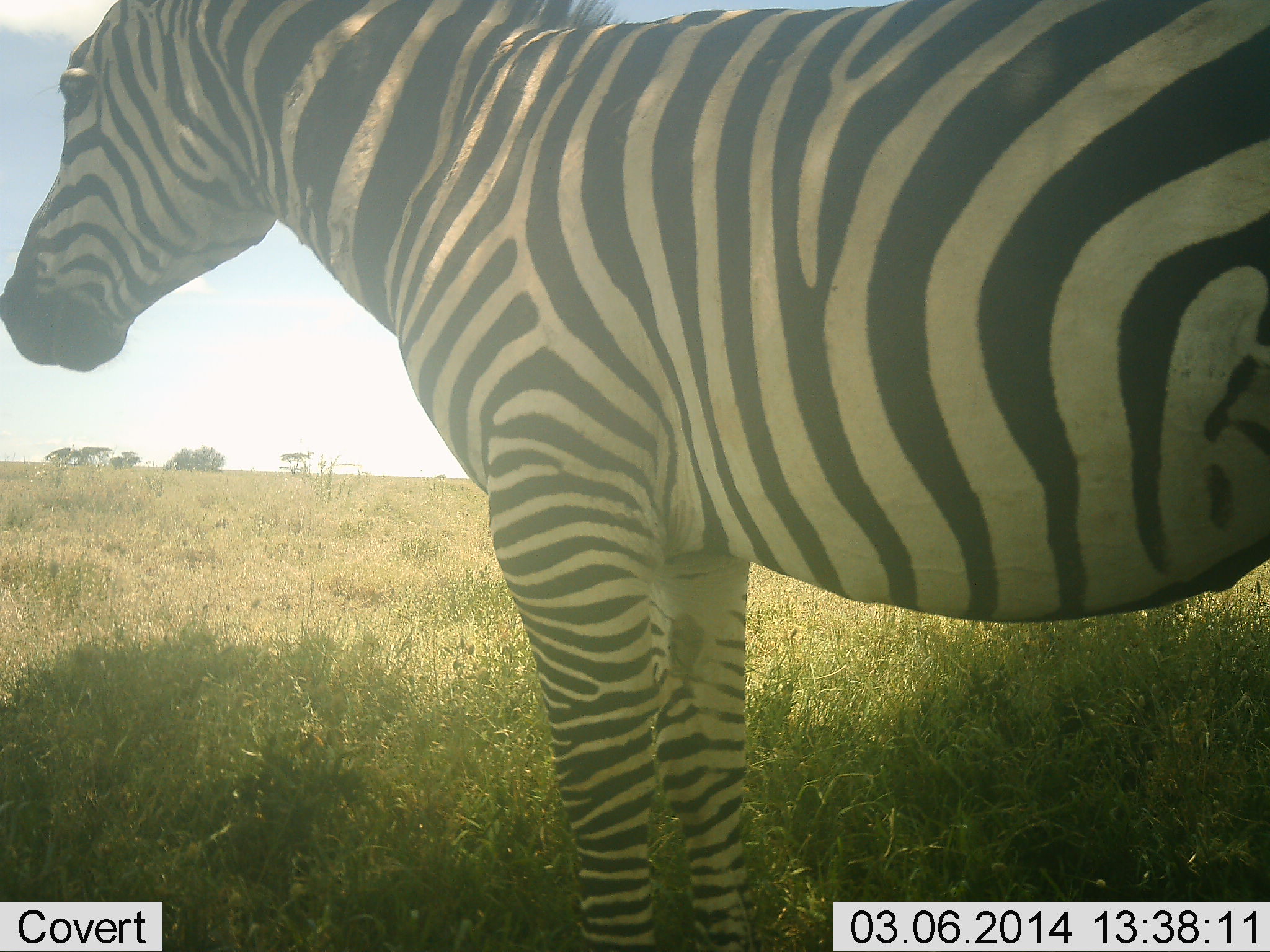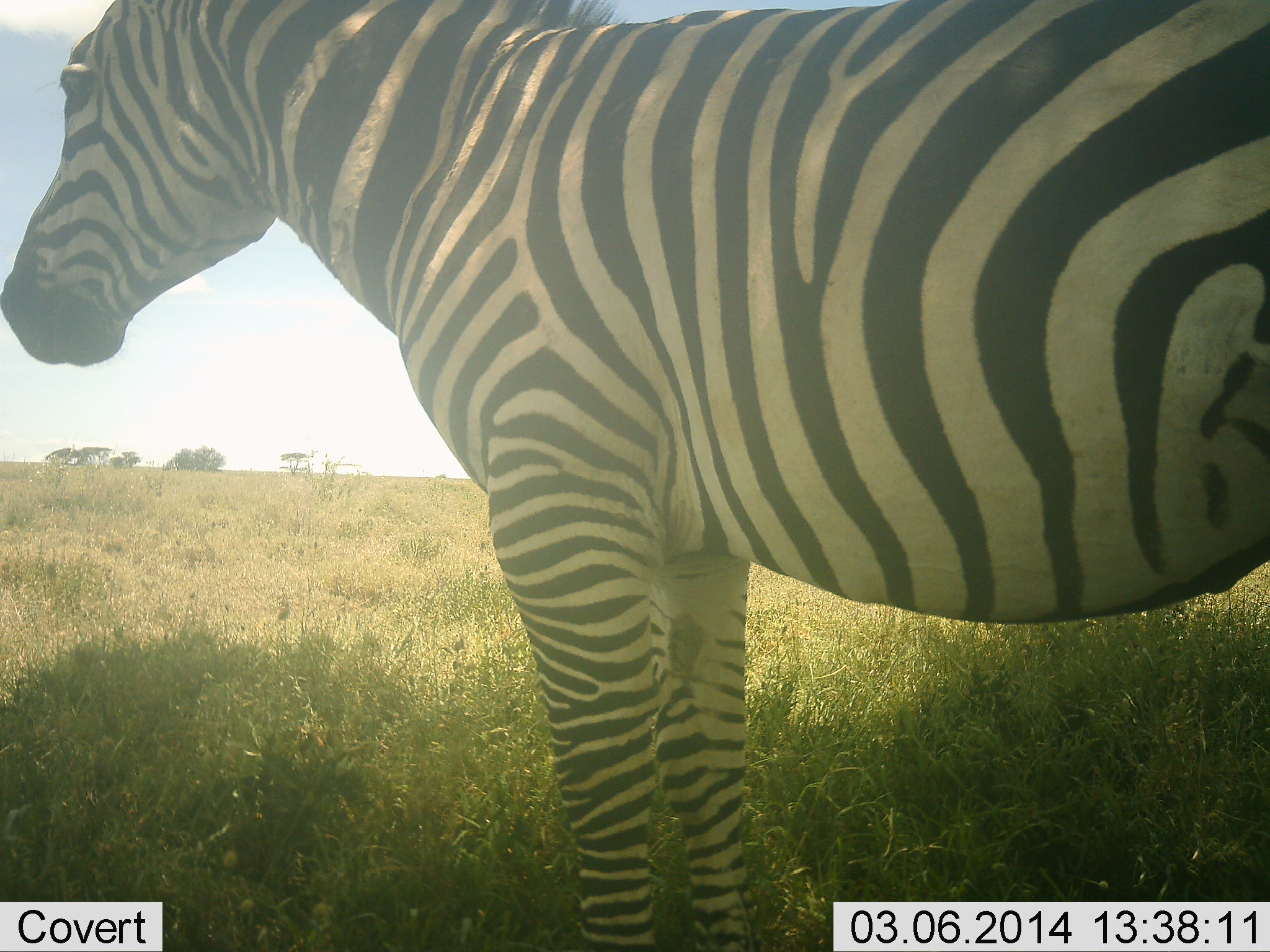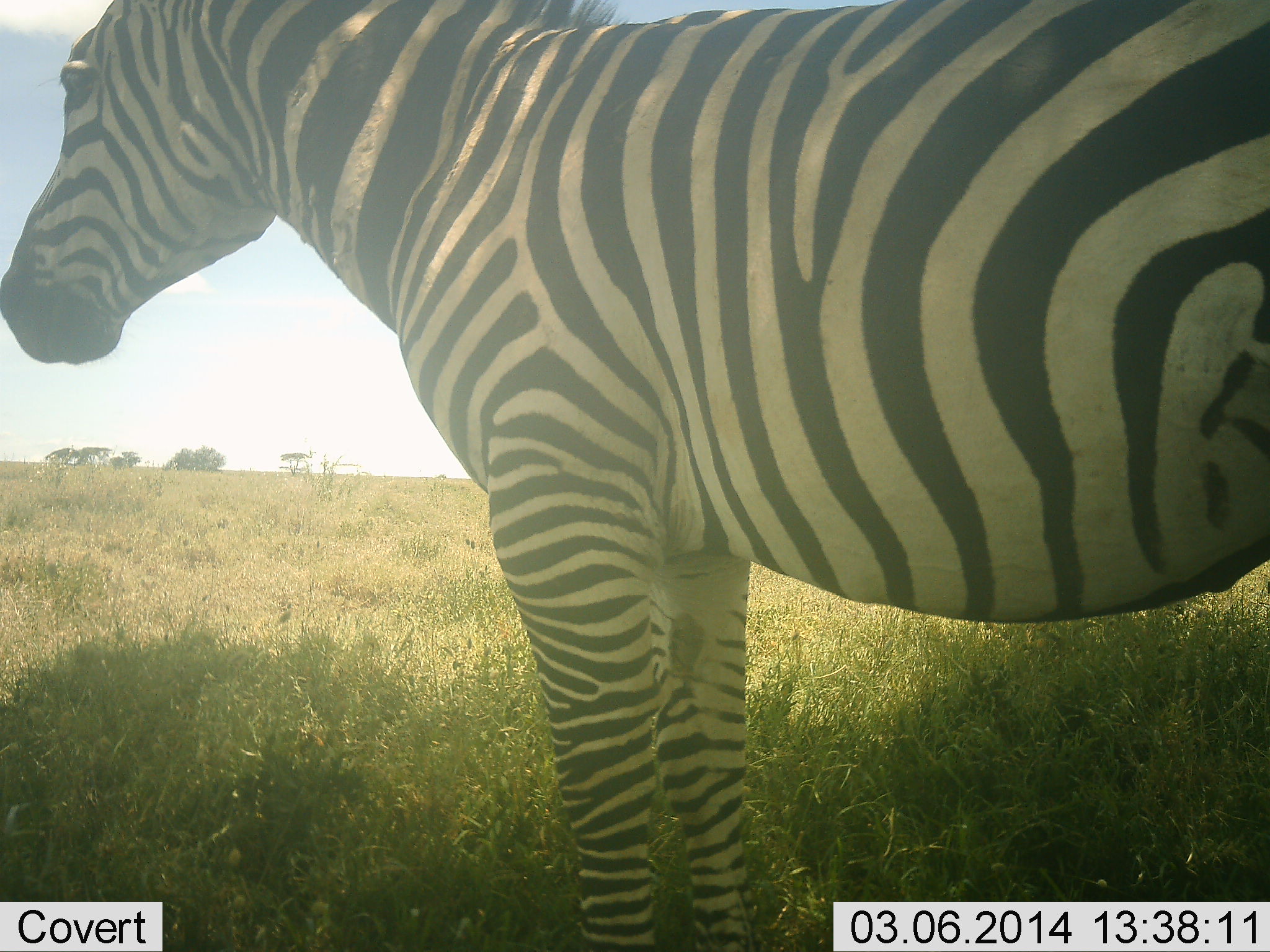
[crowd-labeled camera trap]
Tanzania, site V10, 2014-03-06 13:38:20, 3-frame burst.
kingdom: Animalia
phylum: Chordata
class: Mammalia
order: Perissodactyla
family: Equidae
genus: Equus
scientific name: Equus quagga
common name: plains zebra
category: zebra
Zebra (plains zebra) (Equus quagga), count 1. Behavior (volunteer vote fractions): standing 100%, resting 10%, moving 0%, interacting 0%. Young present (vote fraction): 0%. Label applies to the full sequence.